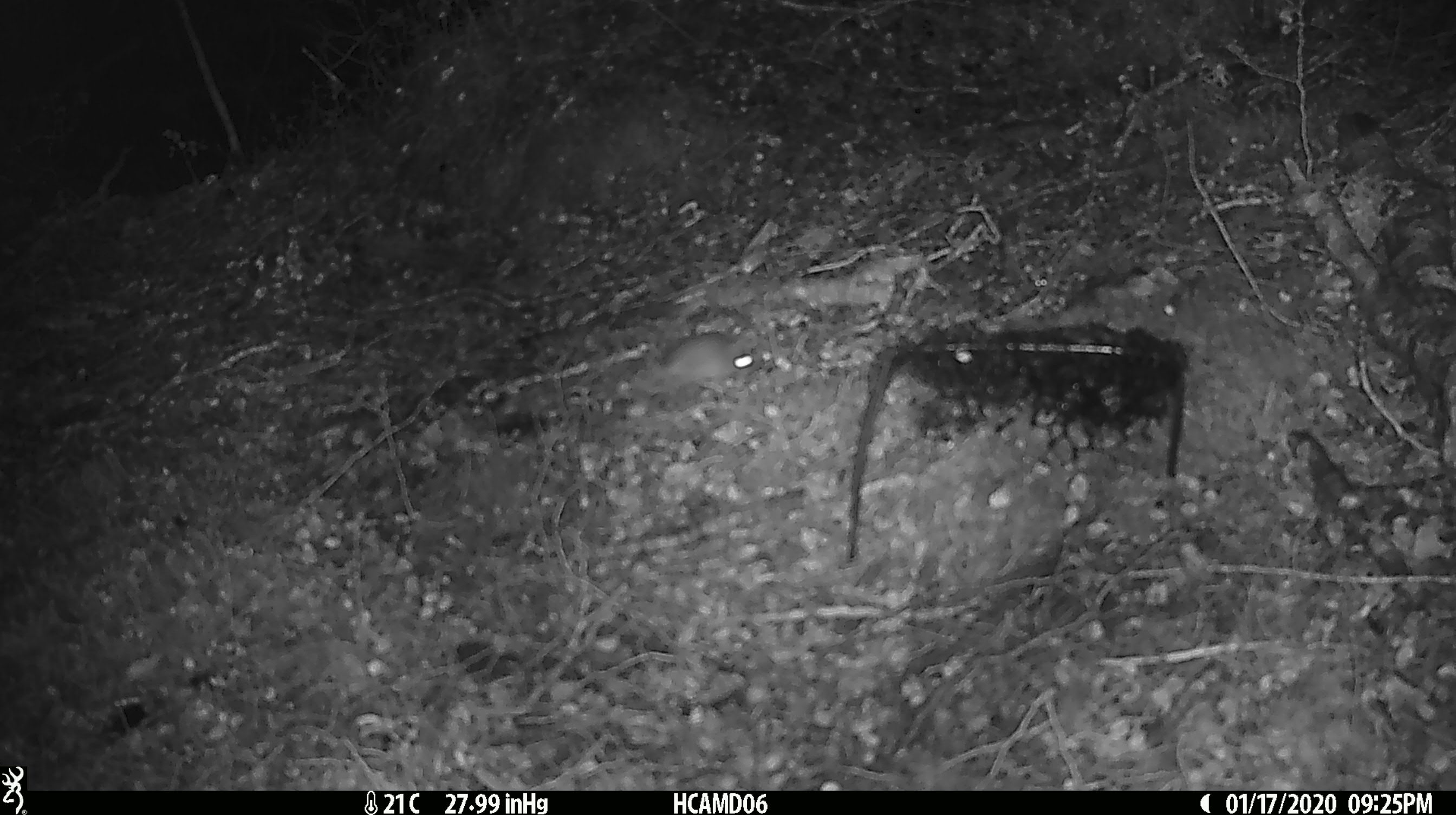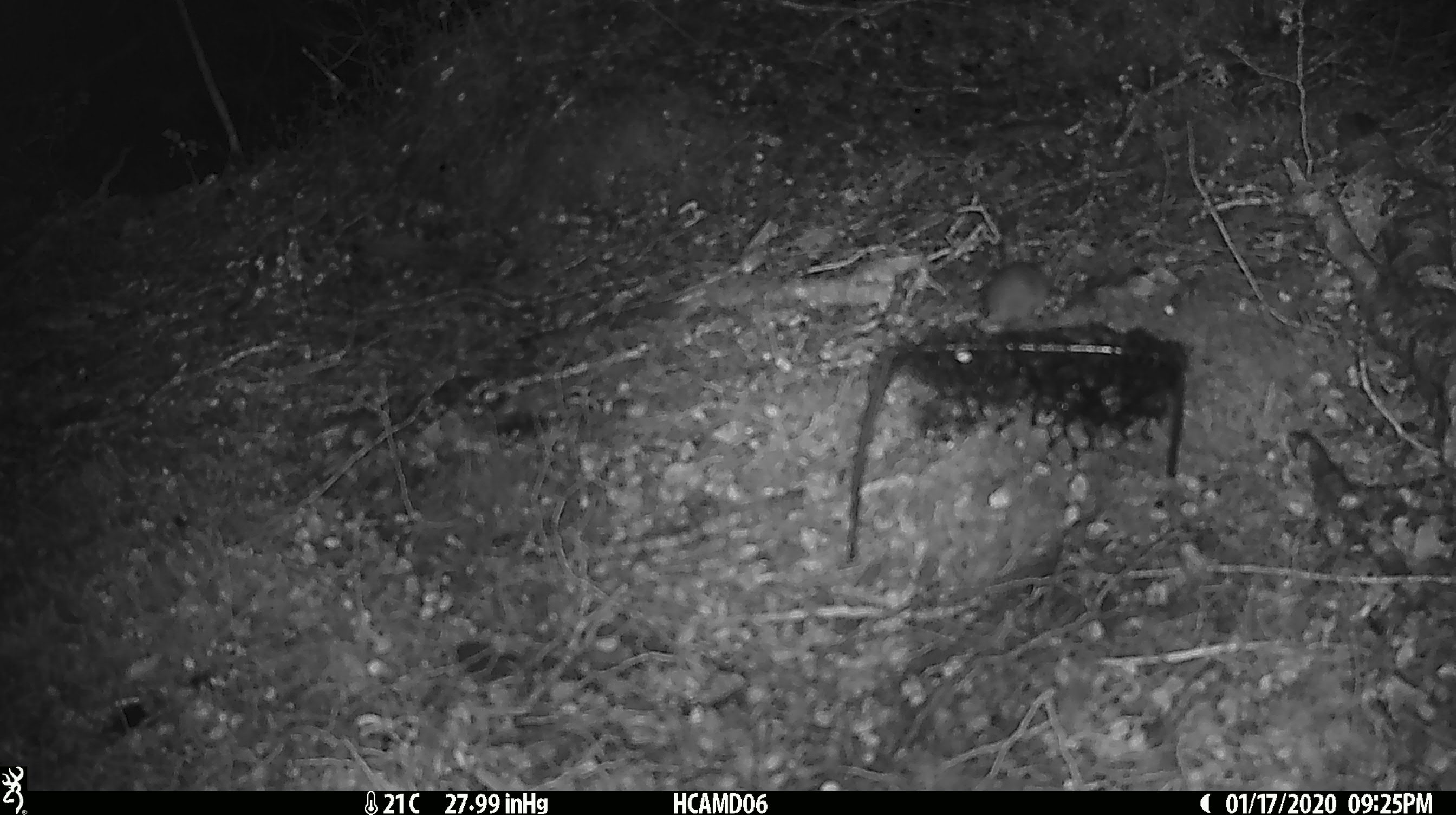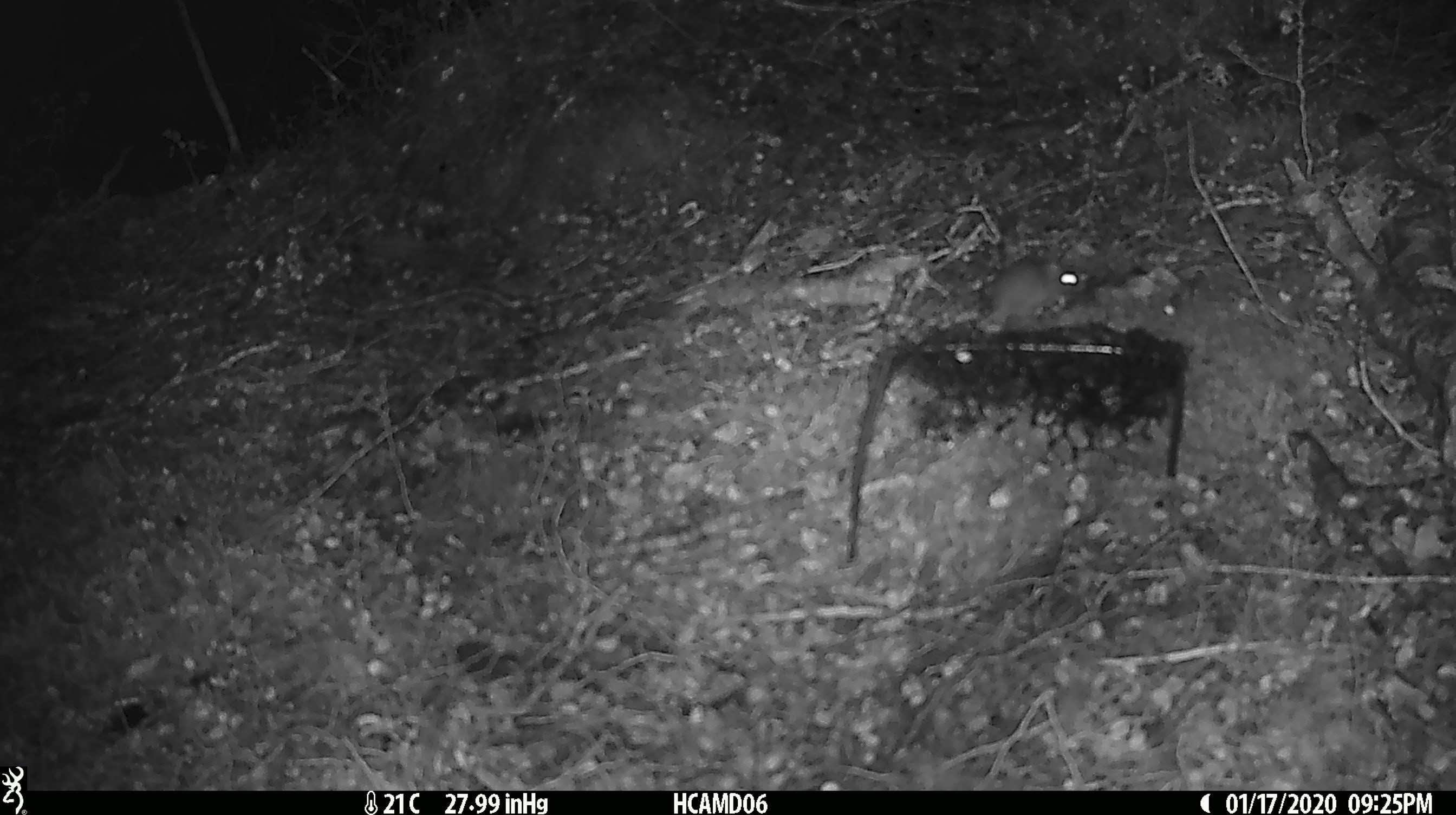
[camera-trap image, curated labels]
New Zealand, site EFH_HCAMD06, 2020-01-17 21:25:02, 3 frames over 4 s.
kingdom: Animalia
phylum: Chordata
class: Mammalia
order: Rodentia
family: Muridae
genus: Mus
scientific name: Mus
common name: mouse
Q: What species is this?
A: Mouse (Mus).